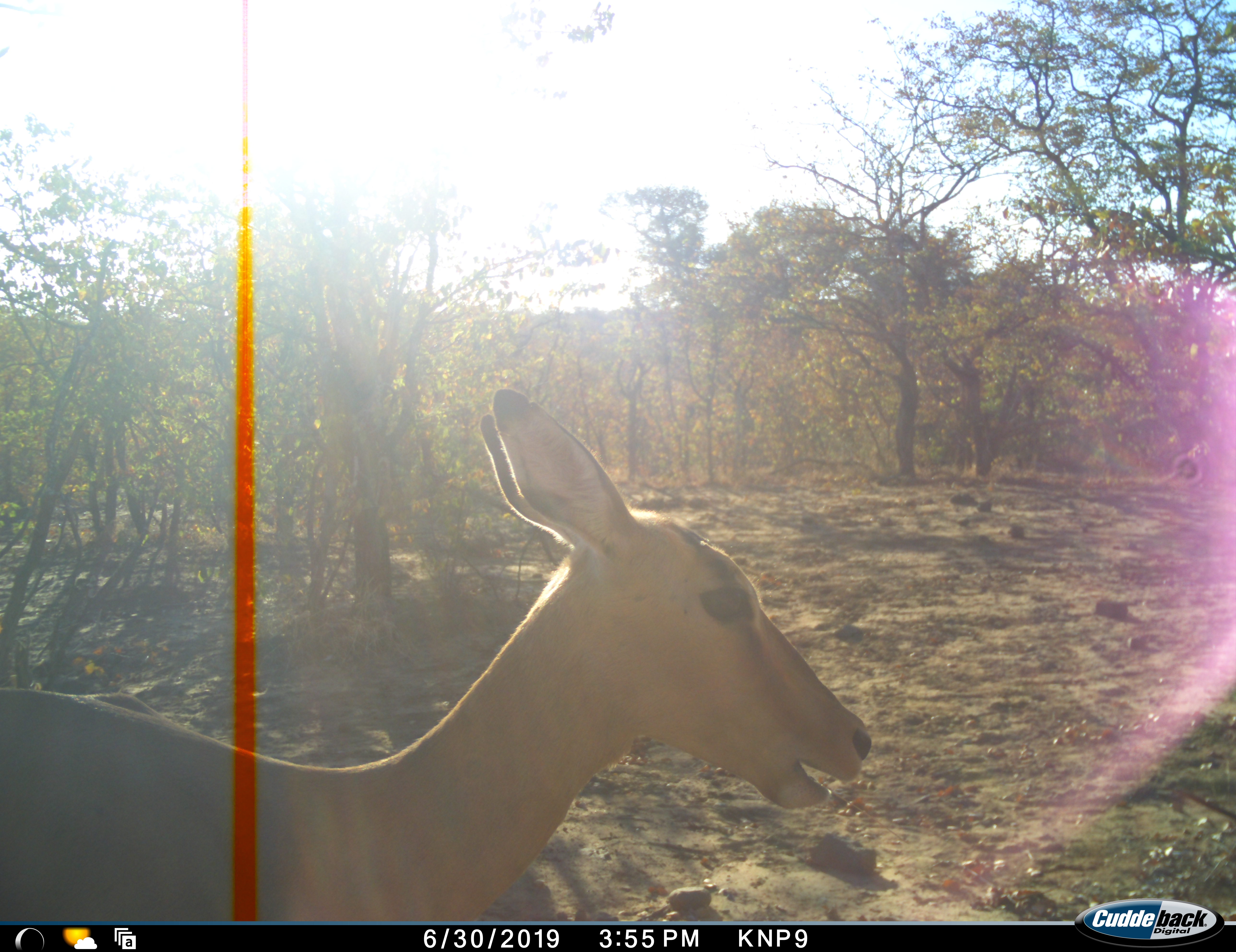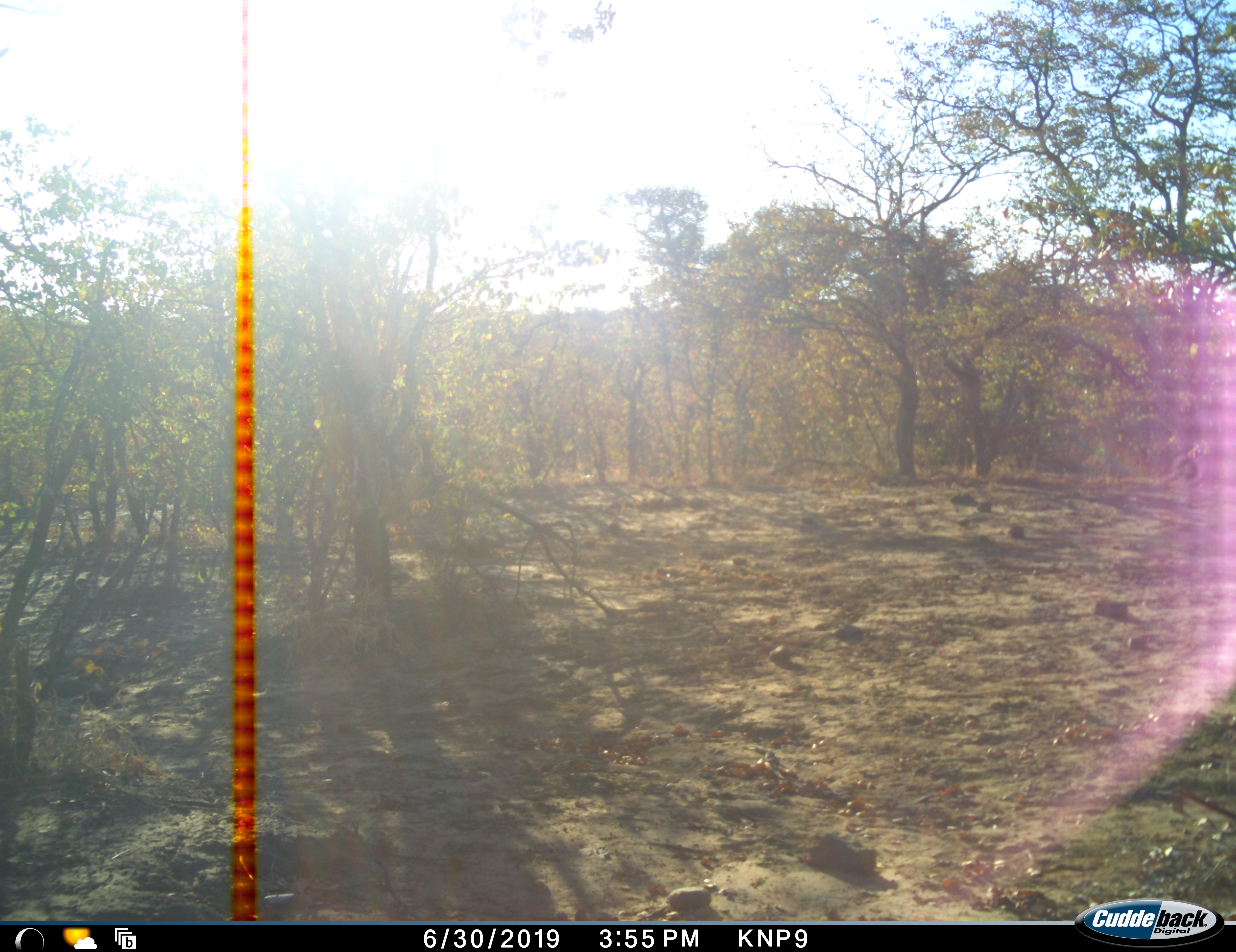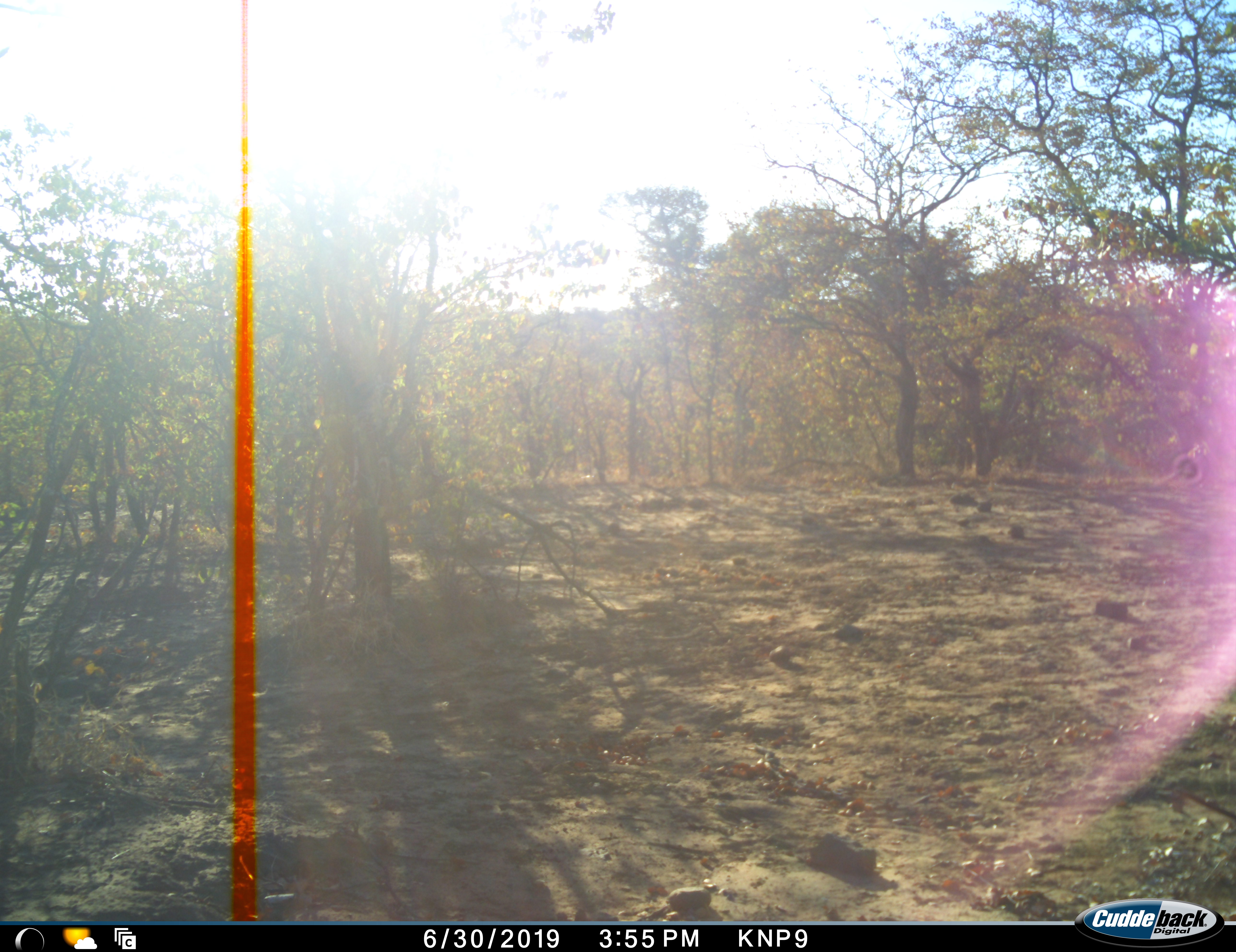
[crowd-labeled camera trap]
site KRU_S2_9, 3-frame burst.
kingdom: Animalia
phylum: Chordata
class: Mammalia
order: Artiodactyla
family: Bovidae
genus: Aepyceros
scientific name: Aepyceros melampus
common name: impala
Impala (Aepyceros melampus), count 1. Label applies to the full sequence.